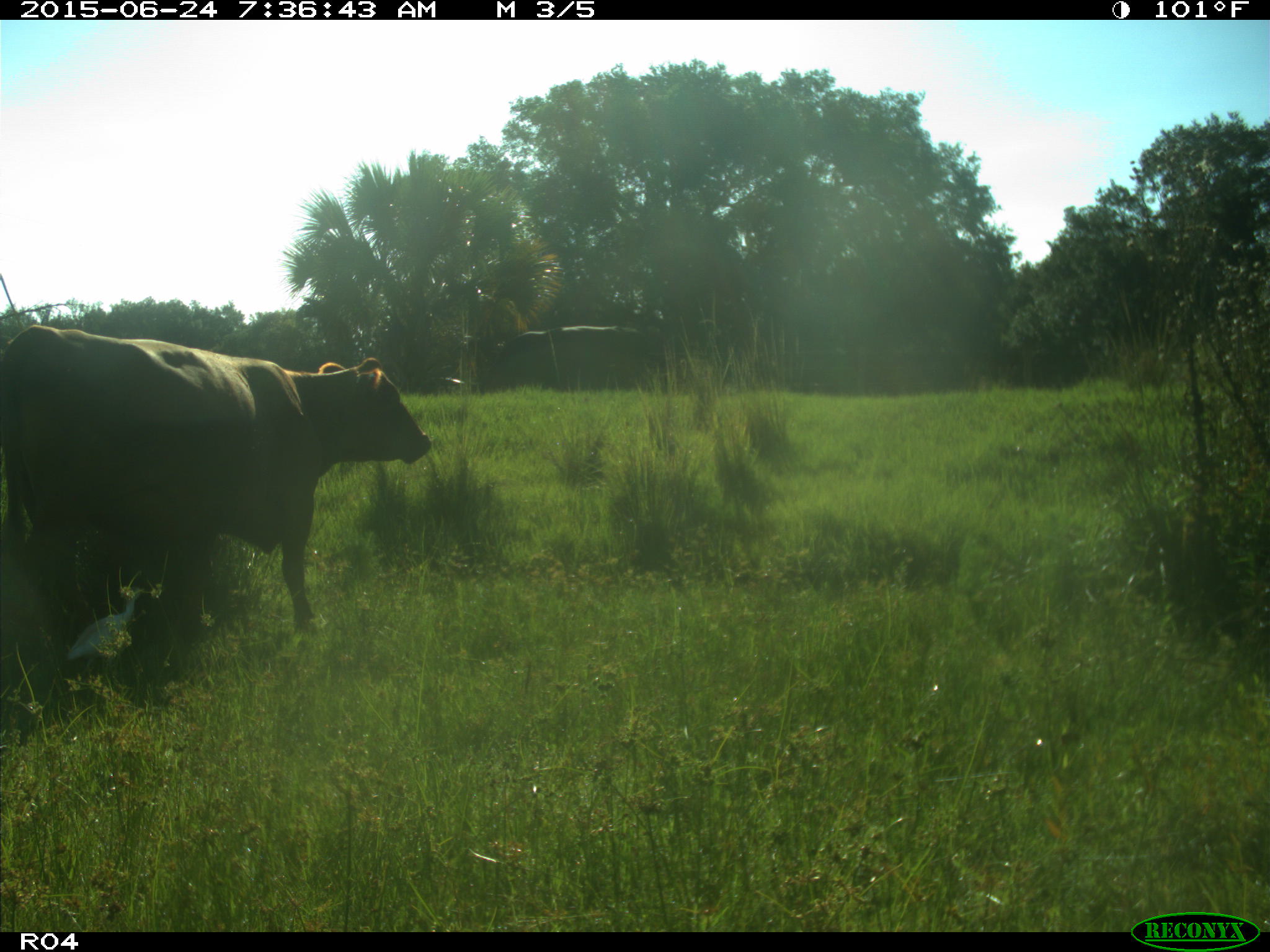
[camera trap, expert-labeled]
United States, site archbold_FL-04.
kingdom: Animalia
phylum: Chordata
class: Mammalia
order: Artiodactyla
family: Bovidae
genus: Bos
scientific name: Bos taurus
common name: domestic cow